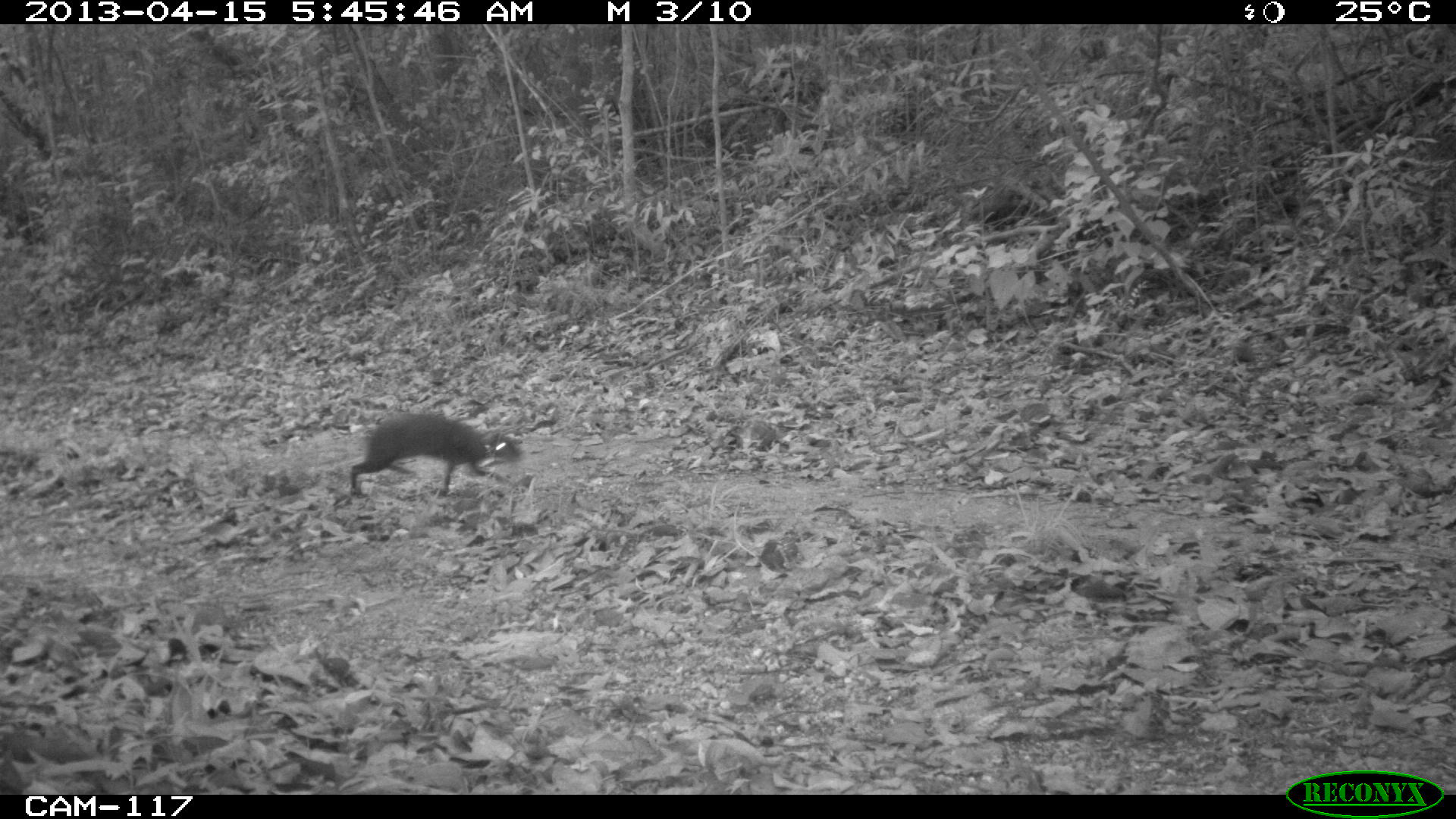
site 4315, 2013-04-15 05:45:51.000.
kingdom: Animalia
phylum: Chordata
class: Mammalia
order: Rodentia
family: Dasyproctidae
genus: Dasyprocta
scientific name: Dasyprocta punctata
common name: central american agouti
Dasyprocta punctata (central american agouti), count 1.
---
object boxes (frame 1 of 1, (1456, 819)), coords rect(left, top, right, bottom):
dasyprocta punctata: rect(345, 409, 526, 497)